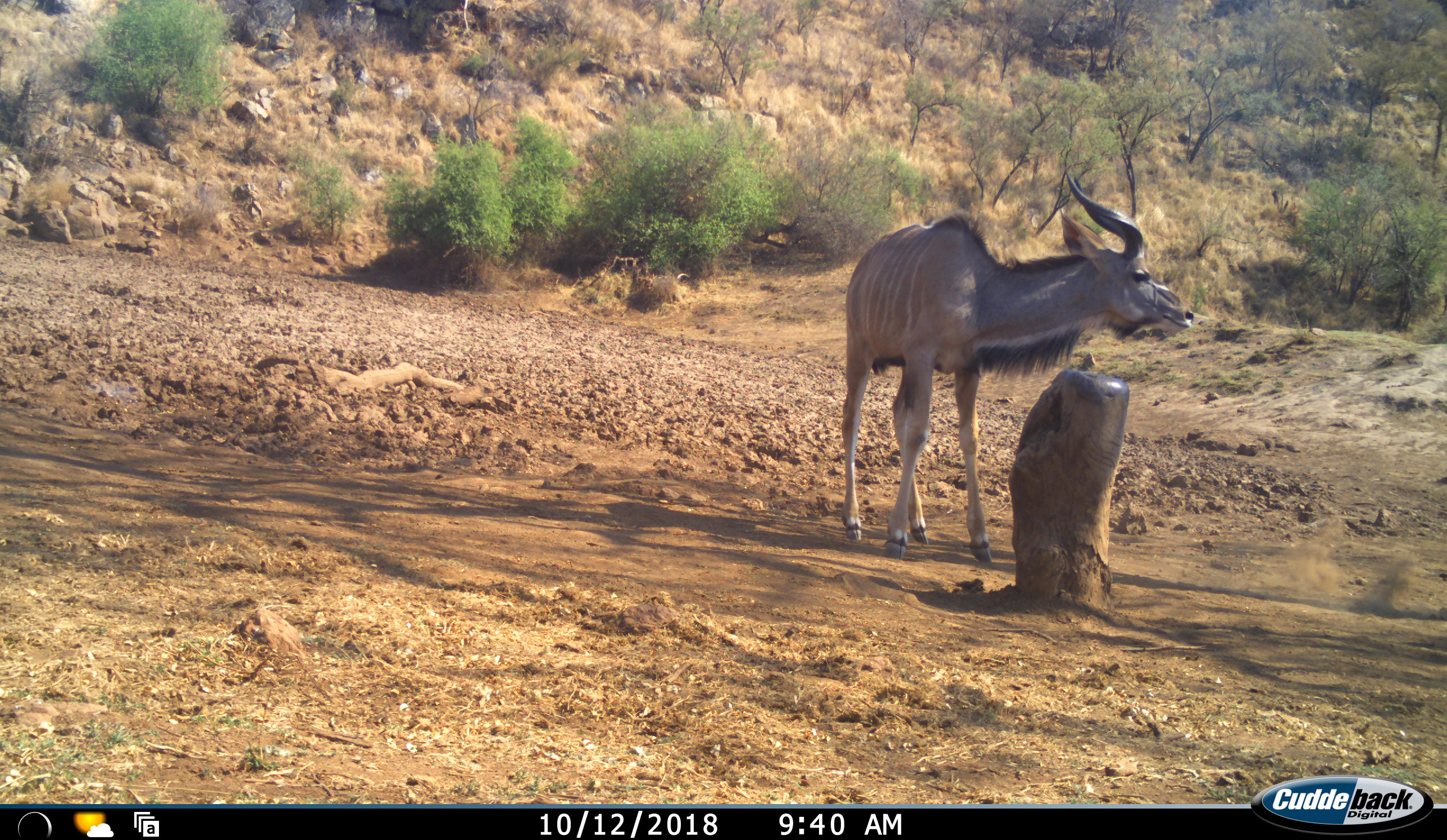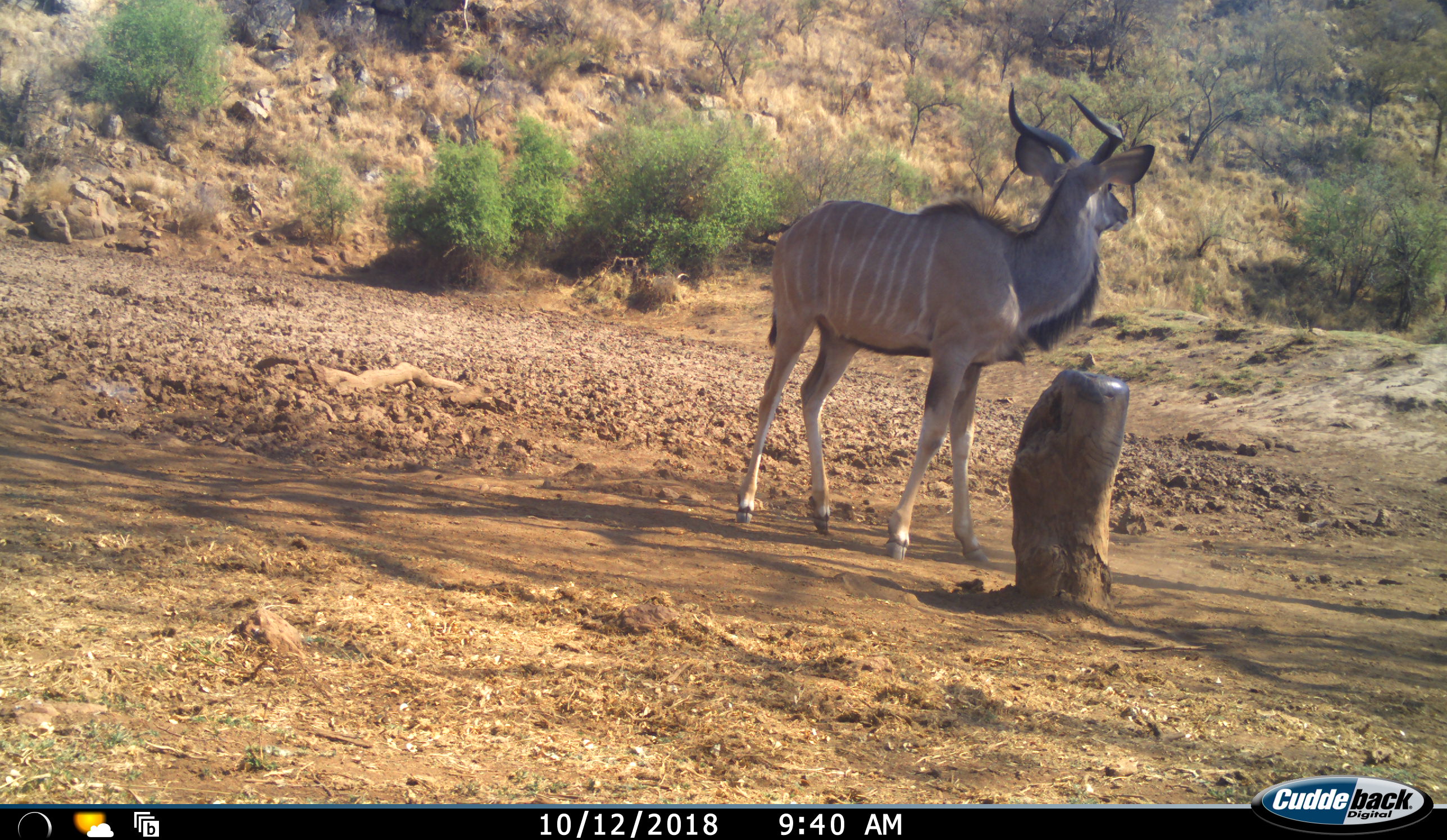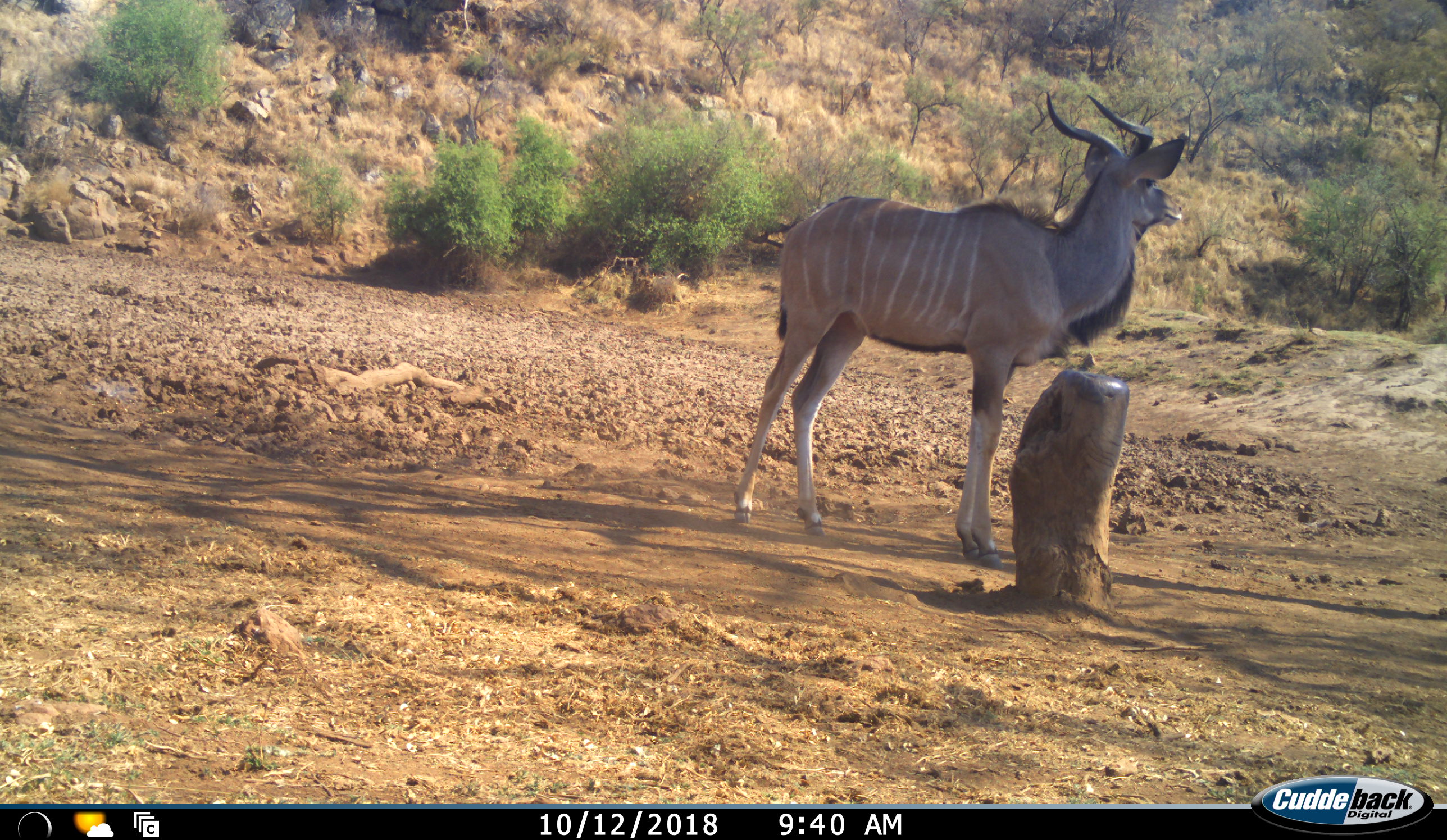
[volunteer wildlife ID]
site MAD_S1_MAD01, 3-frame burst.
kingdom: Animalia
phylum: Chordata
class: Mammalia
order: Artiodactyla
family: Bovidae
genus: Tragelaphus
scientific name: Tragelaphus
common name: kudu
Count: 1.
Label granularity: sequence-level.